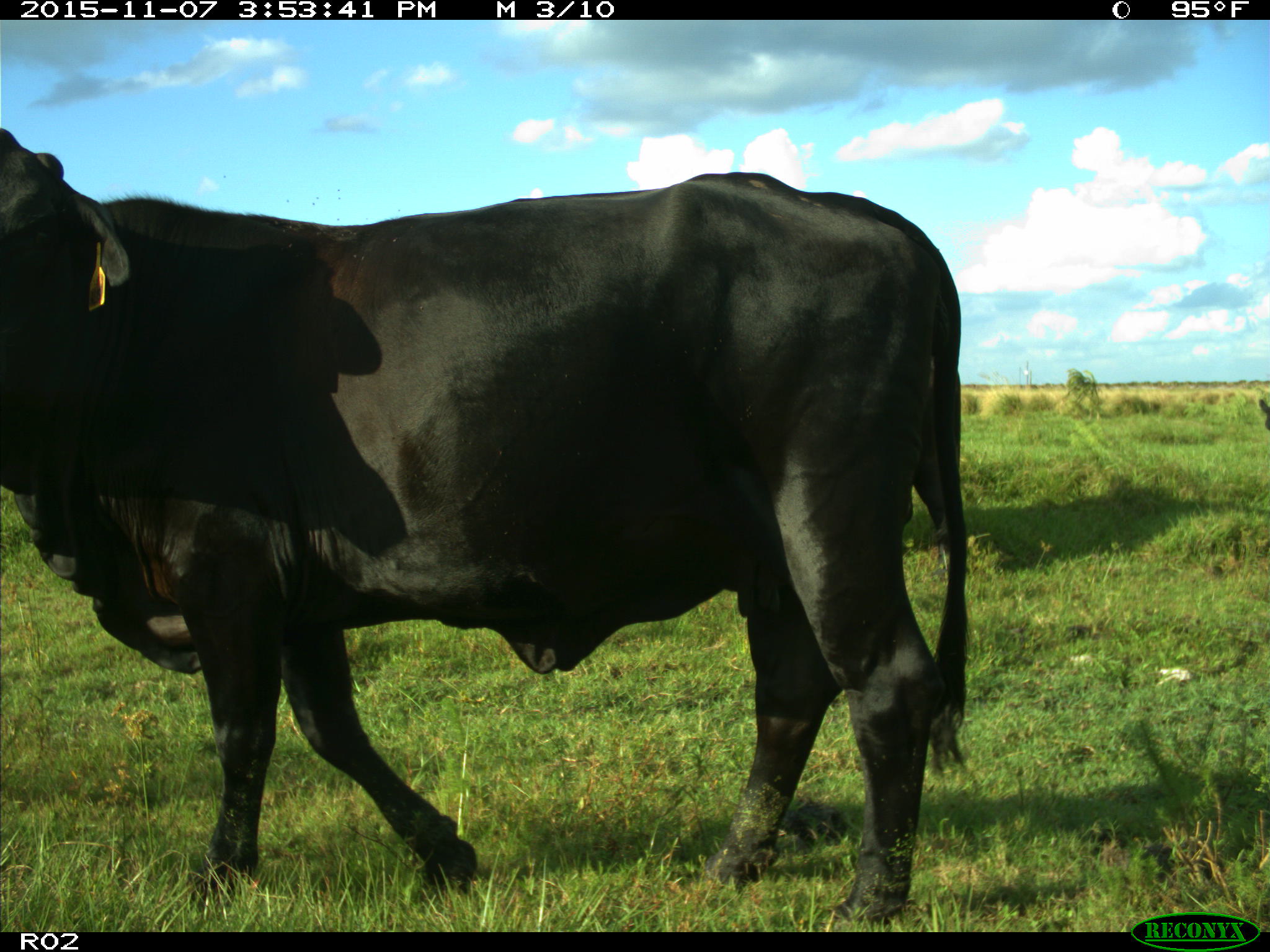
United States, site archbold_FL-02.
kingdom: Animalia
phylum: Chordata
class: Mammalia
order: Artiodactyla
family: Bovidae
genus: Bos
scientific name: Bos taurus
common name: domestic cow